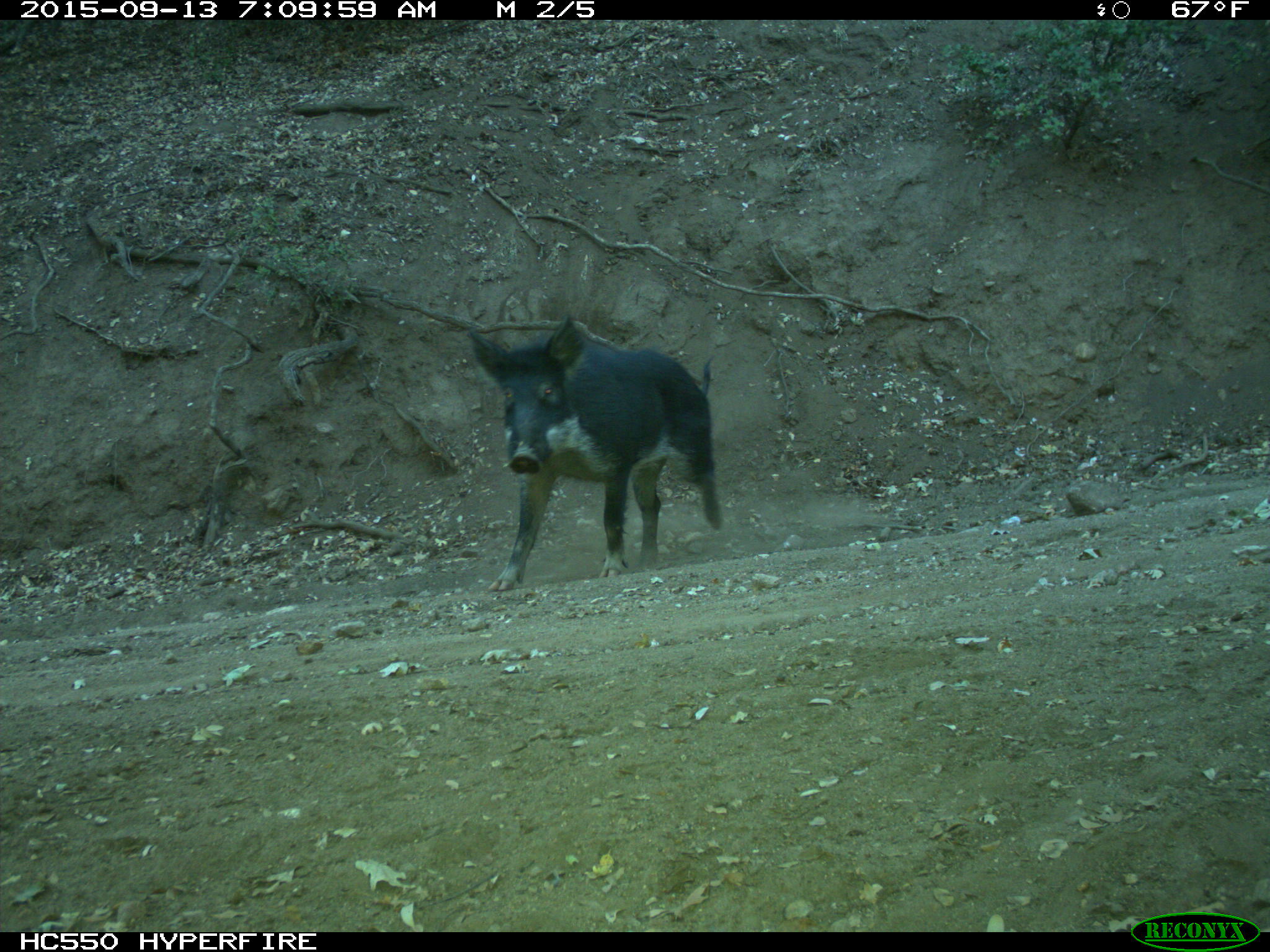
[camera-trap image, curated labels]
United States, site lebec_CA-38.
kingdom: Animalia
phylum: Chordata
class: Mammalia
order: Artiodactyla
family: Suidae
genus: Sus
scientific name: Sus scrofa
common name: wild boar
Sus scrofa (wild boar).